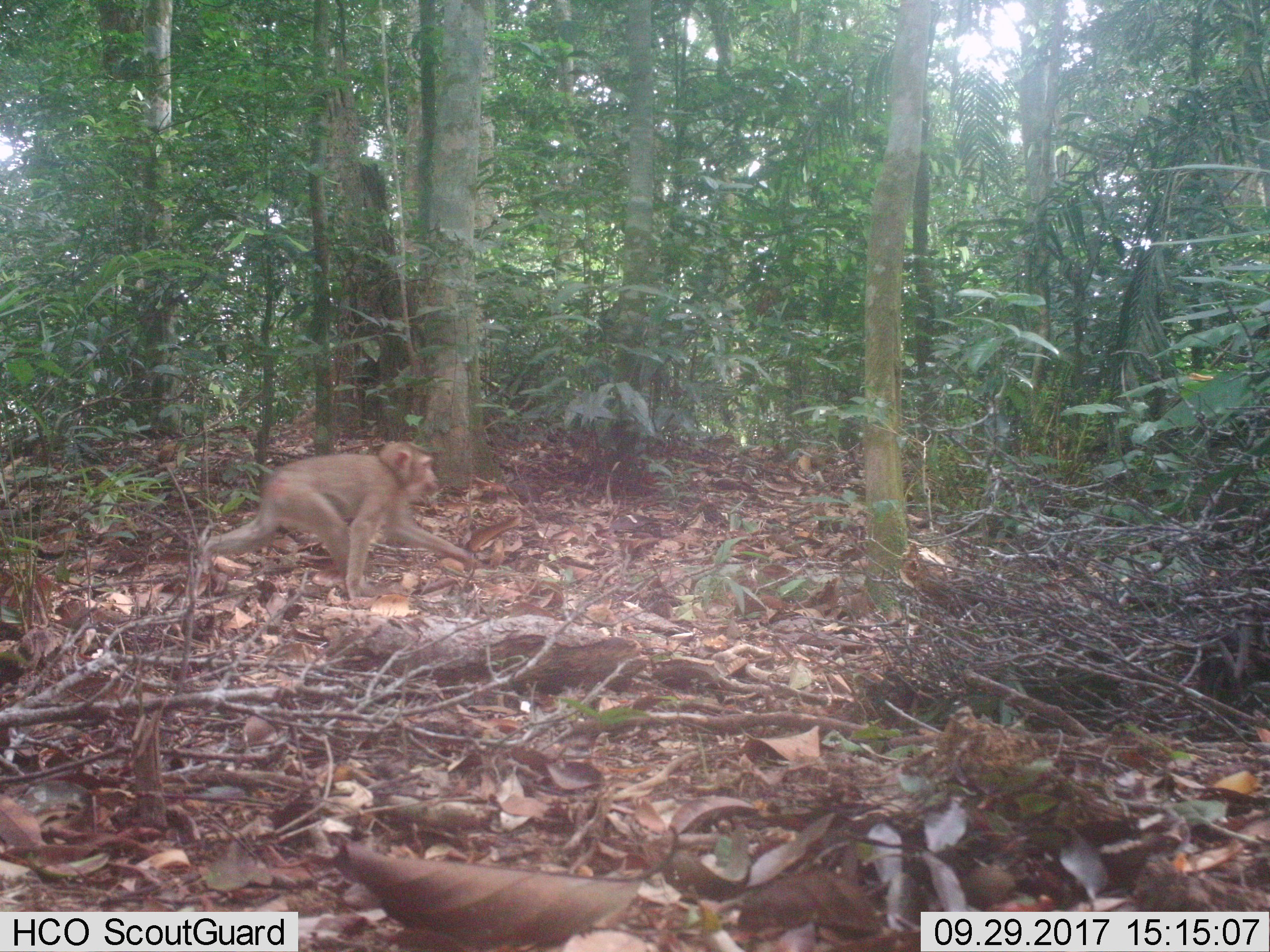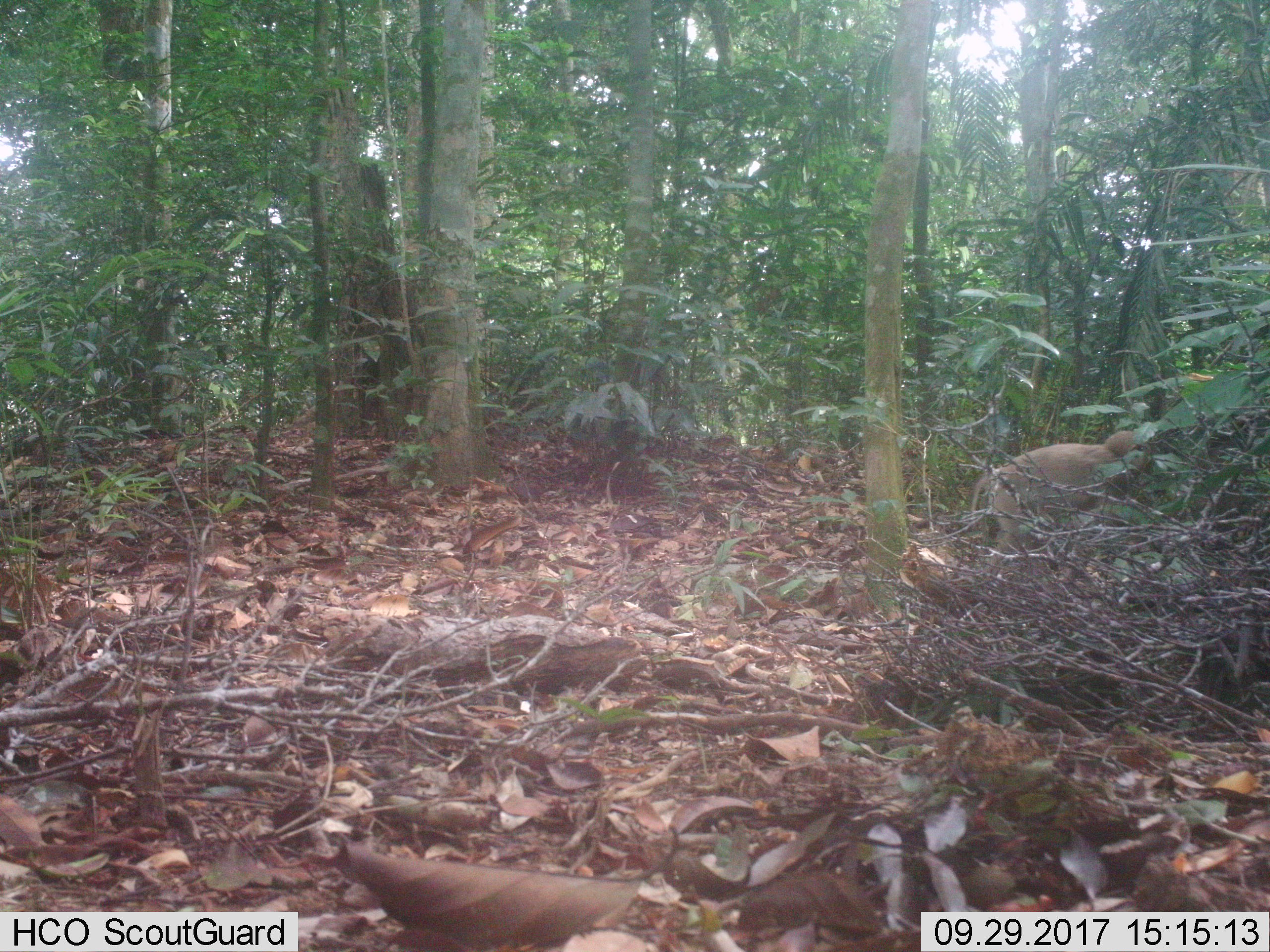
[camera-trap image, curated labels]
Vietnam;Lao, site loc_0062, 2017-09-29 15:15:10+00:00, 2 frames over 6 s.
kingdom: Animalia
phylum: Chordata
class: Mammalia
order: Primates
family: Cercopithecidae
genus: Macaca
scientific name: Macaca nemestrina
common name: pig-tailed macaque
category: pig tailed macaque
Pig tailed macaque (pig-tailed macaque) (Macaca nemestrina). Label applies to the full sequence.